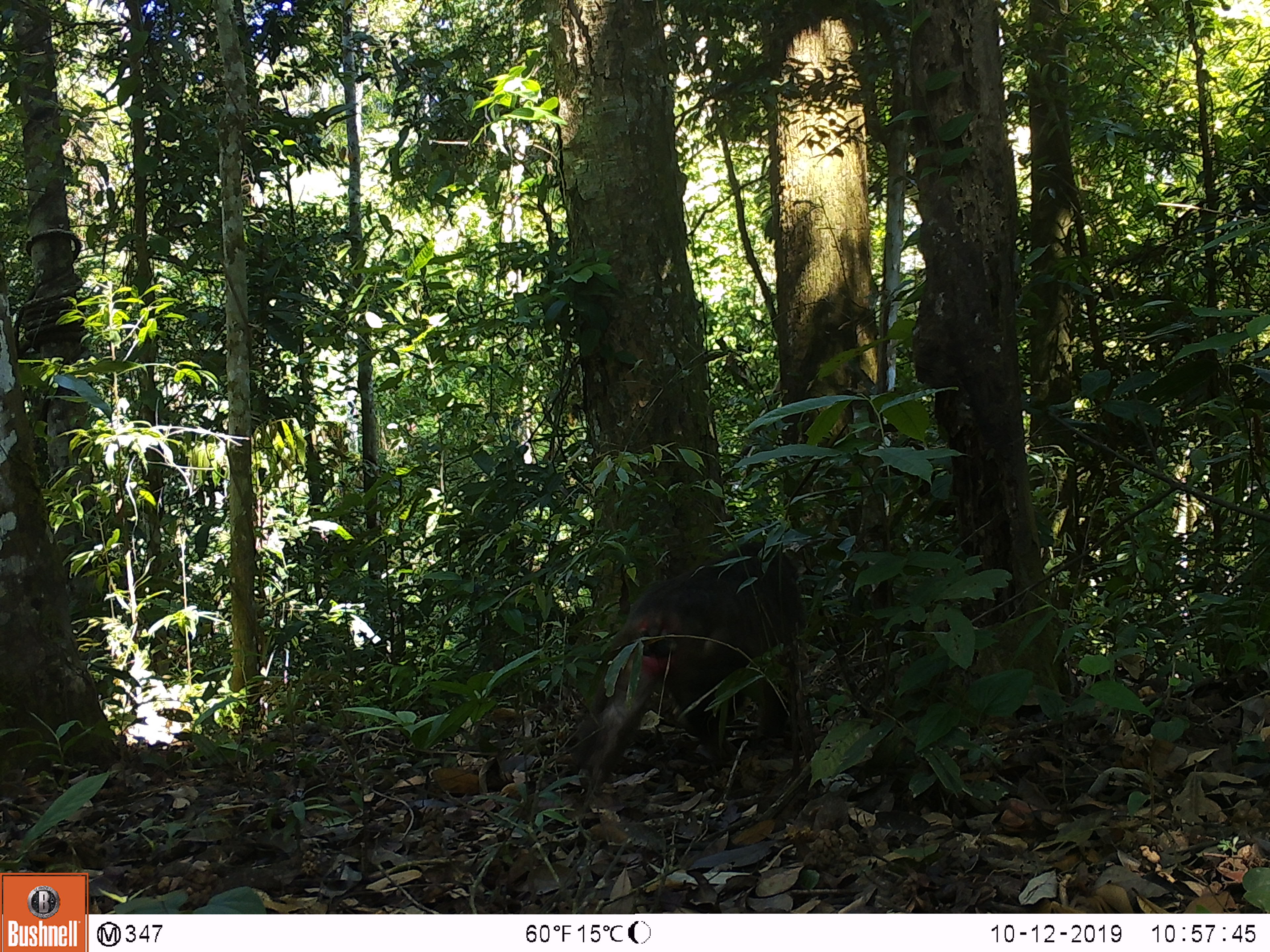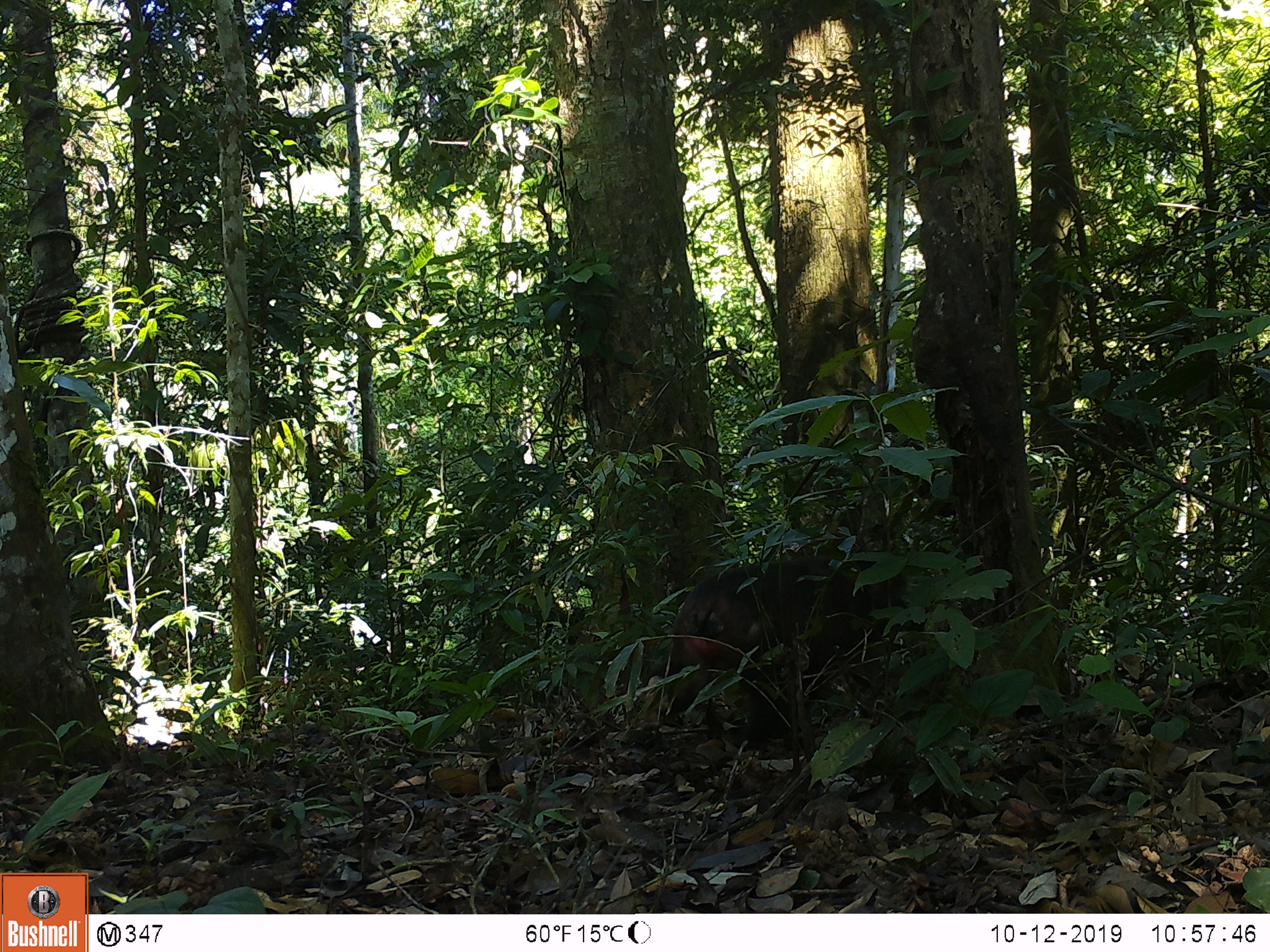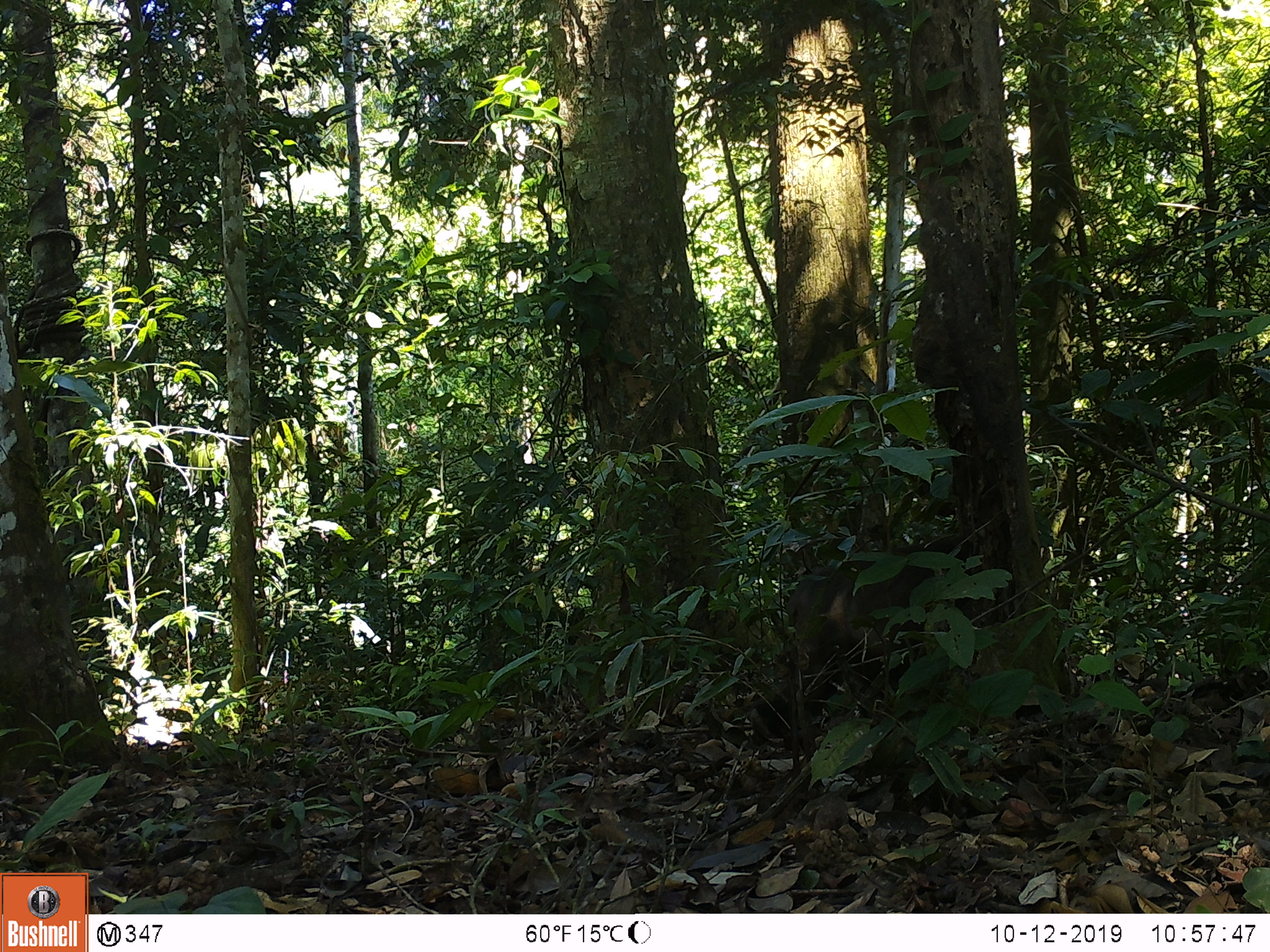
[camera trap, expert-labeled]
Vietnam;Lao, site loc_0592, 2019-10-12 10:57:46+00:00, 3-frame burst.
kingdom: Animalia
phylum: Chordata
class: Mammalia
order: Primates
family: Cercopithecidae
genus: Macaca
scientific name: Macaca arctoides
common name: stump-tailed macaque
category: stump tailed macaque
Stump tailed macaque (stump-tailed macaque) (Macaca arctoides). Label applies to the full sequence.